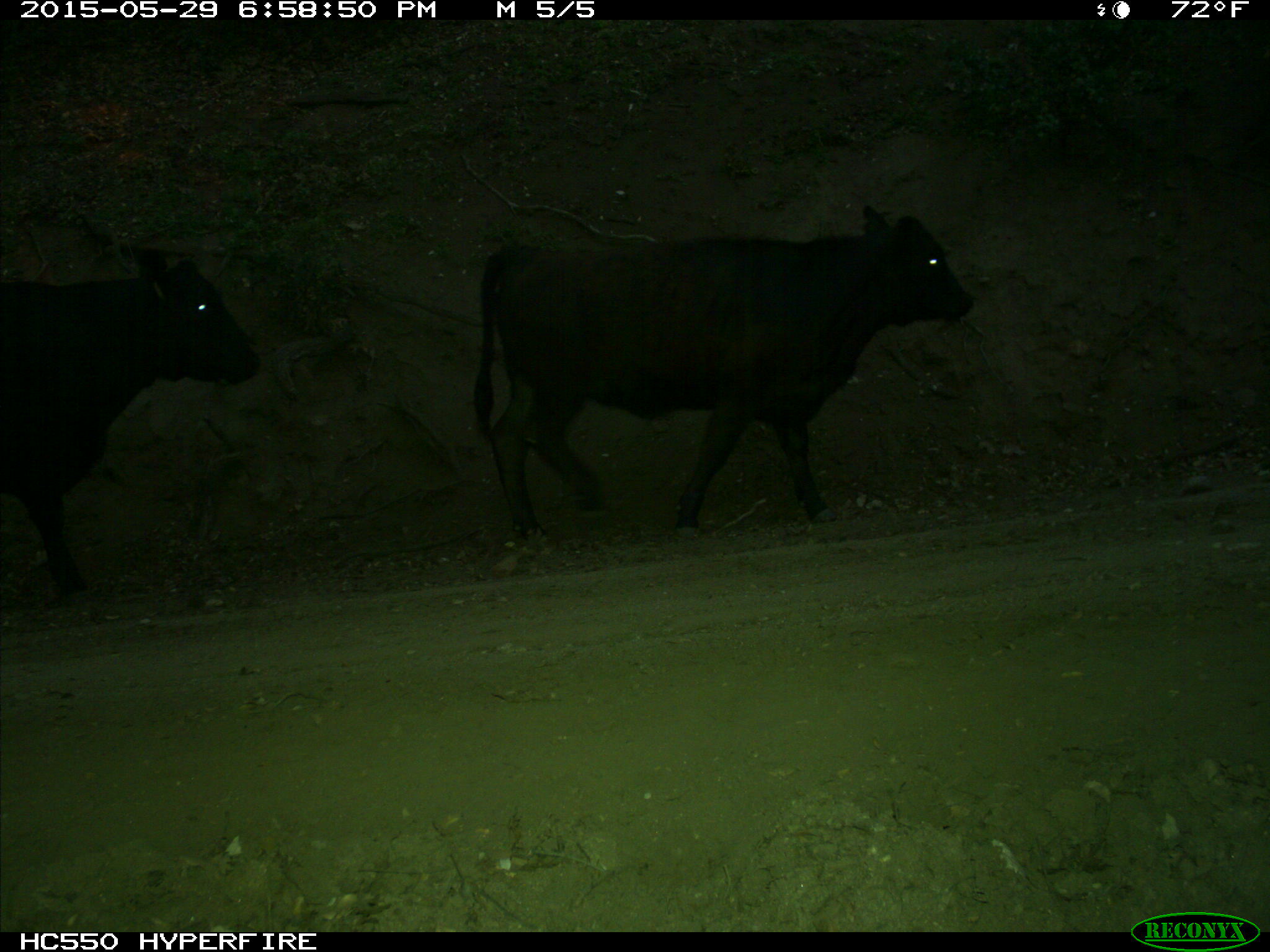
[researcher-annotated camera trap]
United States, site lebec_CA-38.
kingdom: Animalia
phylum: Chordata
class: Mammalia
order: Artiodactyla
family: Bovidae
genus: Bos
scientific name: Bos taurus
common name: domestic cow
Bos taurus (domestic cow).